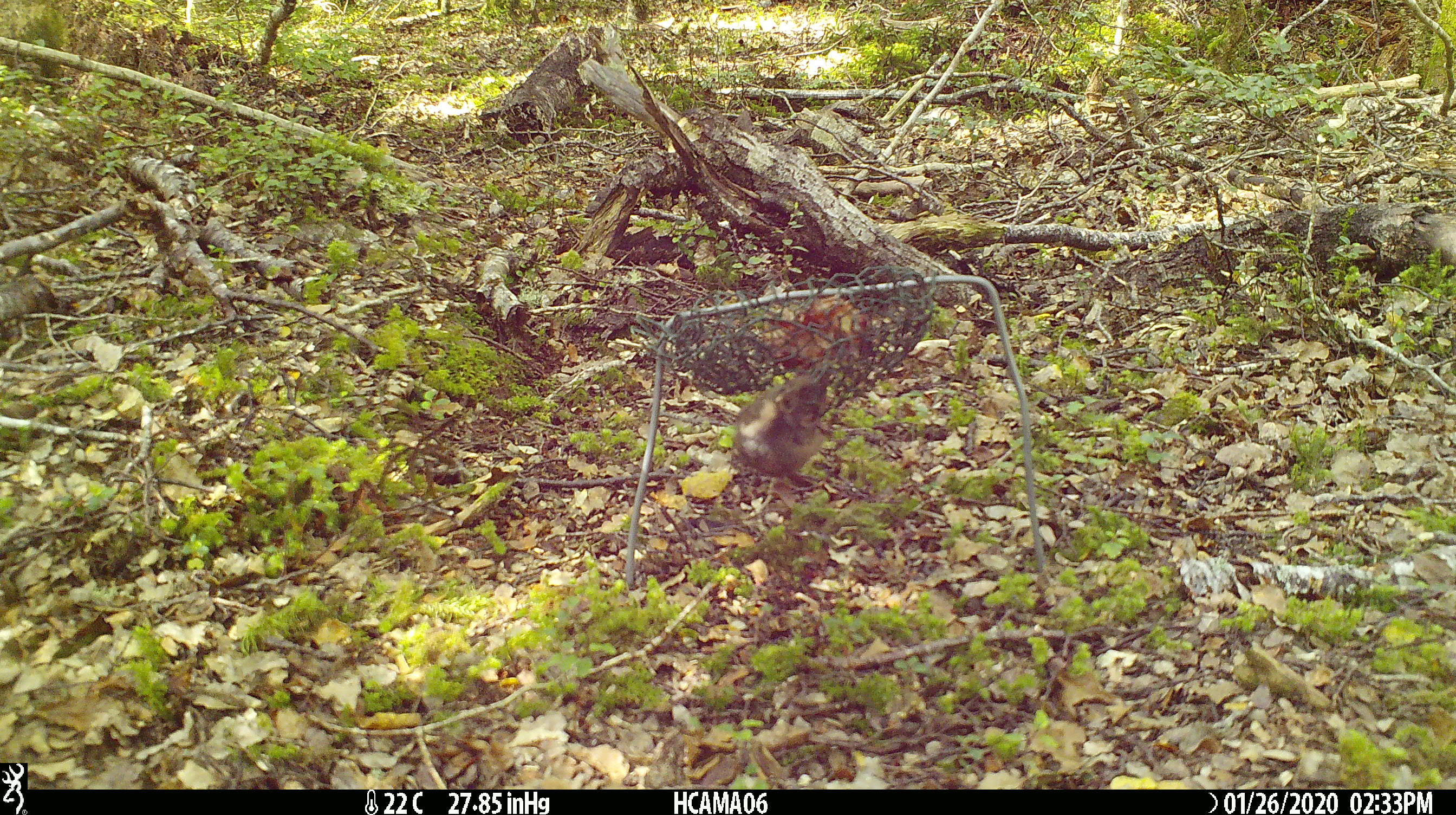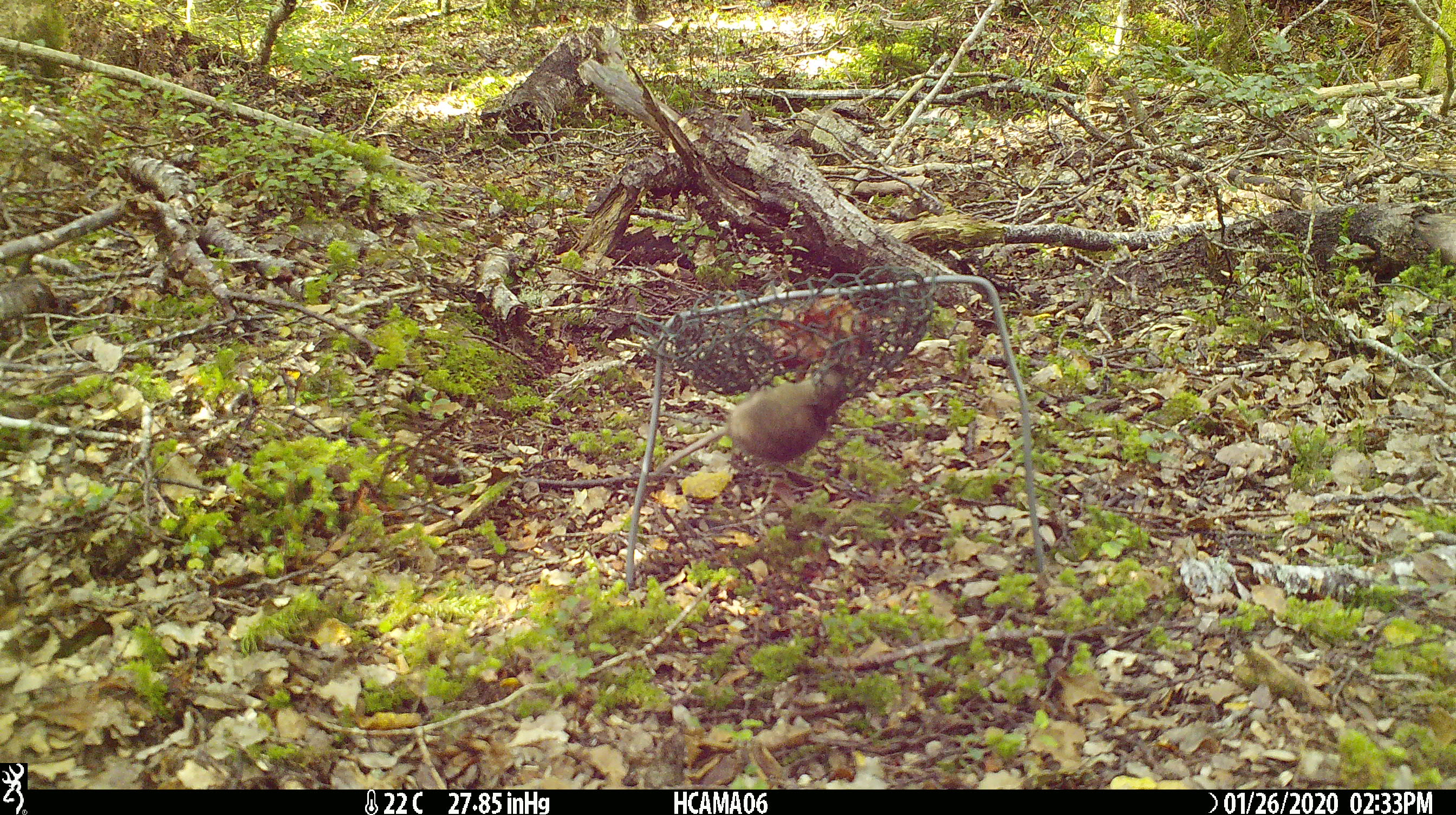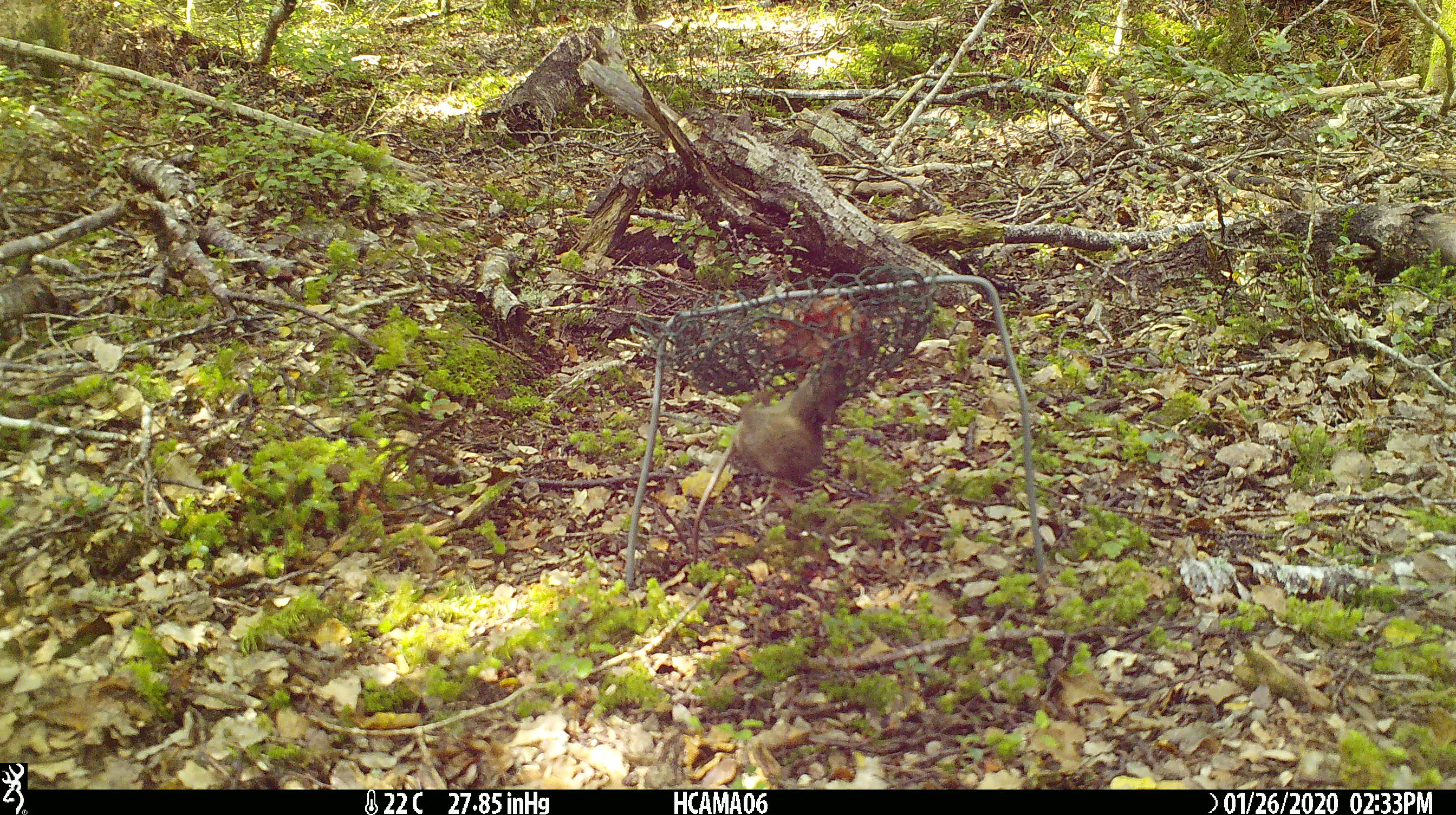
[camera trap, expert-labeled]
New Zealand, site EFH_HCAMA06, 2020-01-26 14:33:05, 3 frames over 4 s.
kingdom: Animalia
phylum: Chordata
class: Mammalia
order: Rodentia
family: Muridae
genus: Mus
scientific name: Mus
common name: mouse